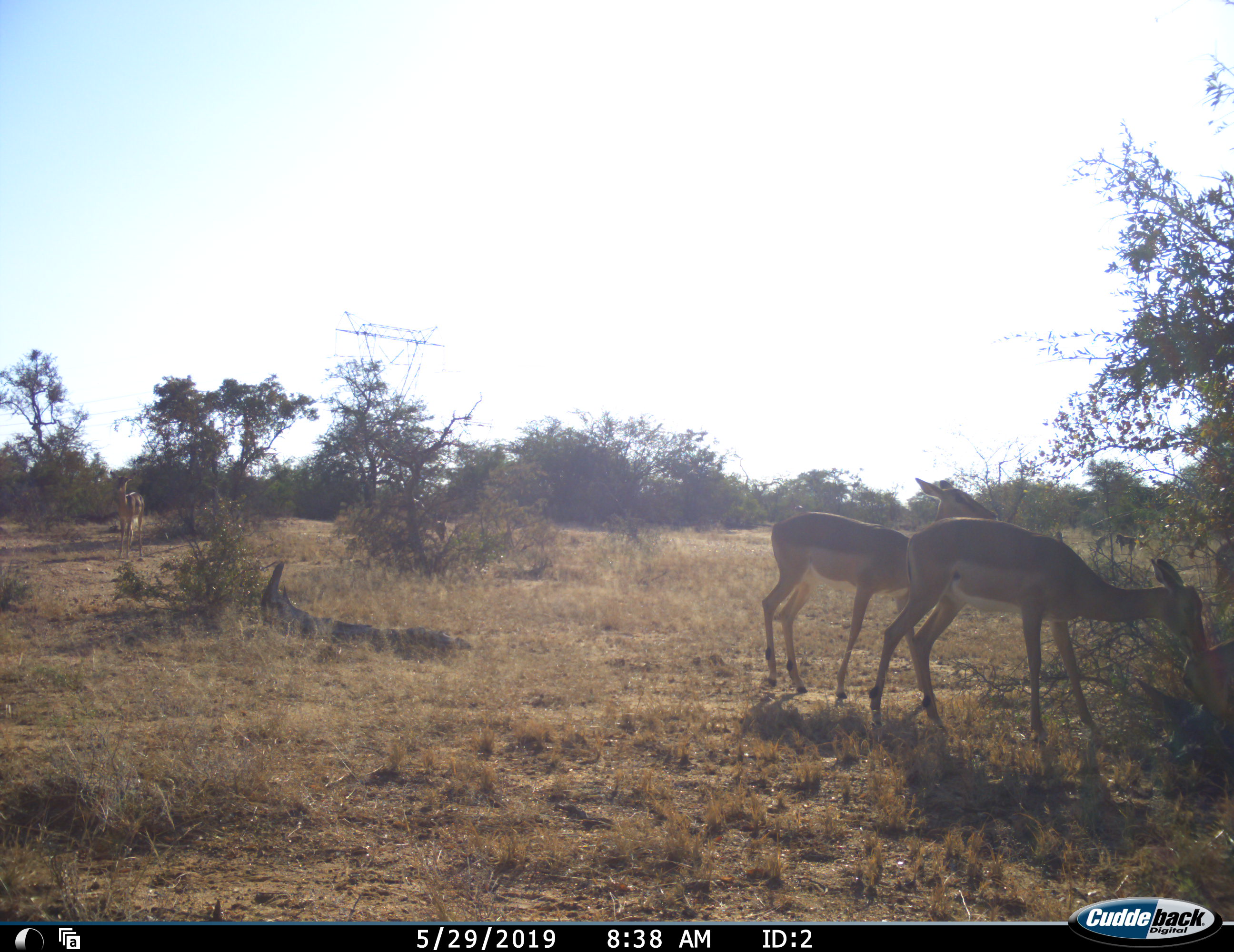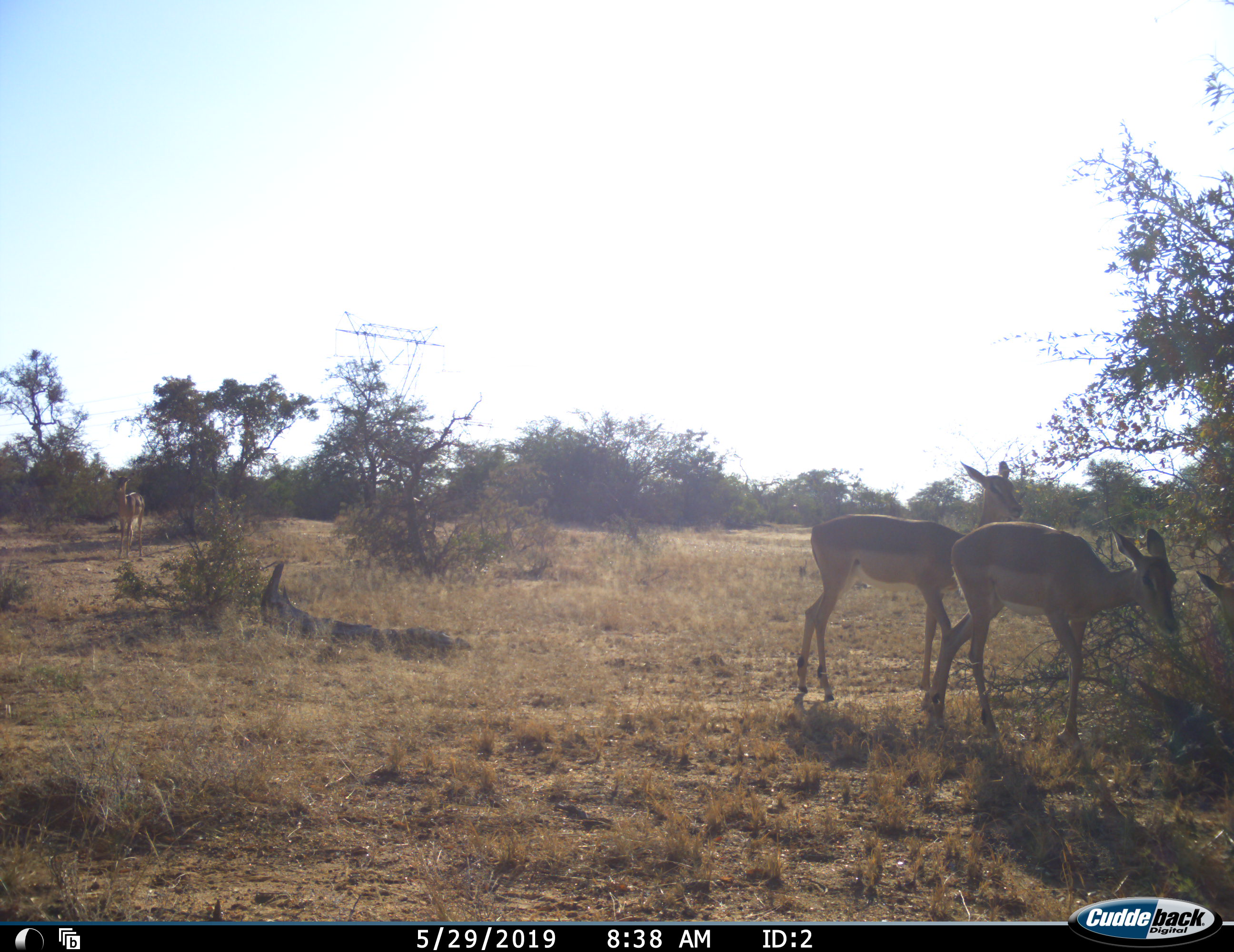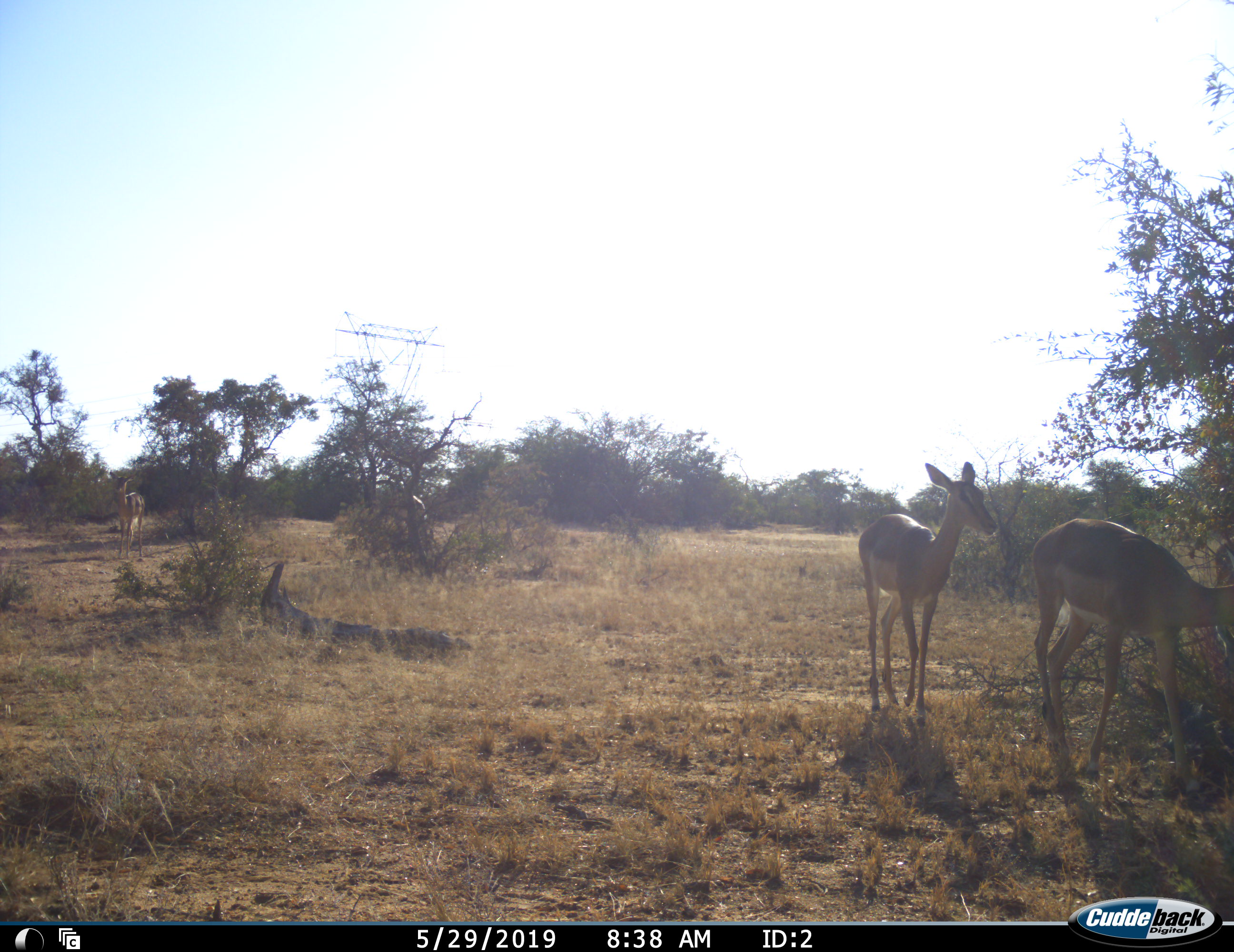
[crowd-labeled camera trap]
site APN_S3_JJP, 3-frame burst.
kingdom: Animalia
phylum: Chordata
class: Mammalia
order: Artiodactyla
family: Bovidae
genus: Aepyceros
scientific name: Aepyceros melampus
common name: impala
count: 3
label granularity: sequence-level